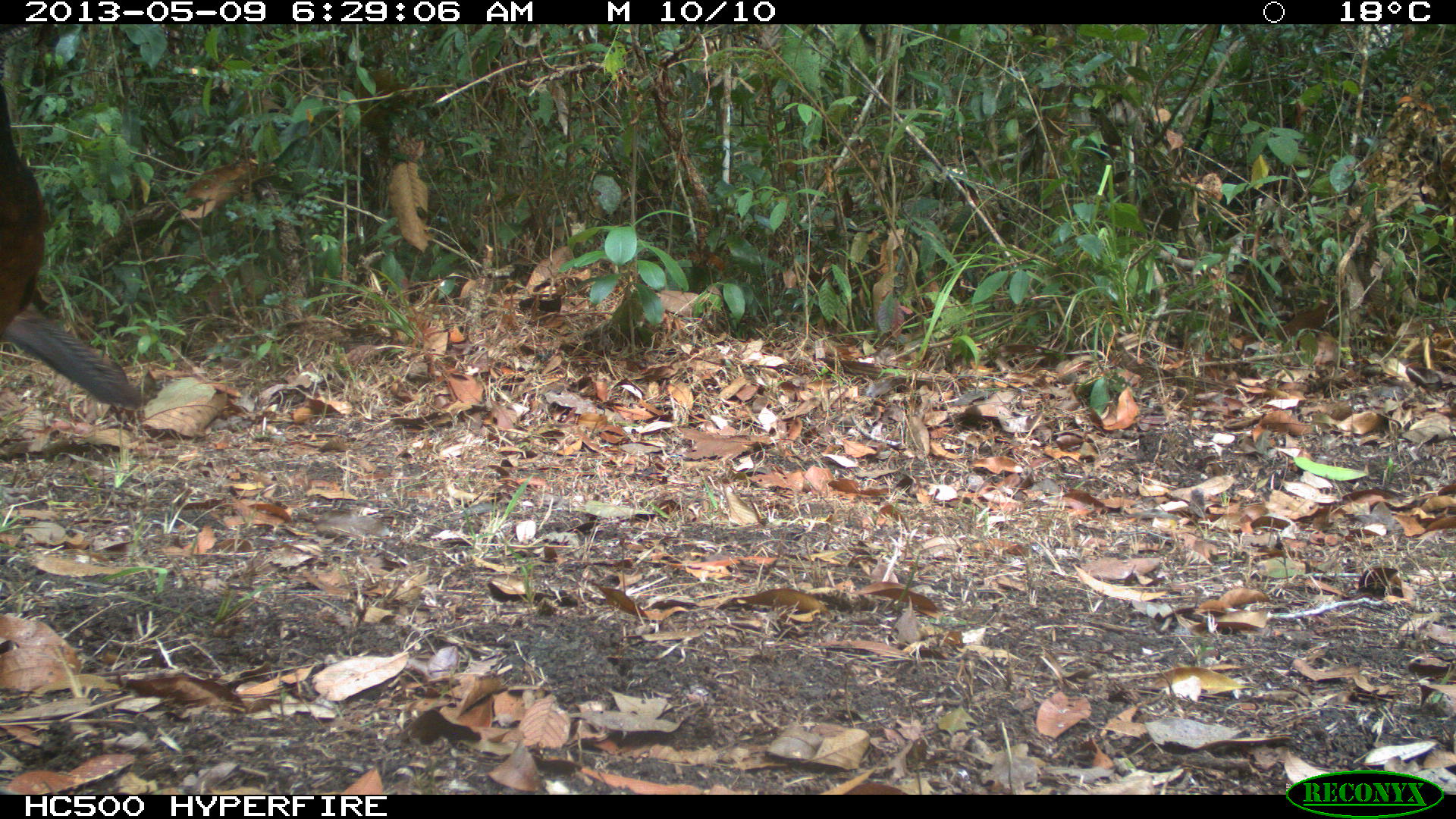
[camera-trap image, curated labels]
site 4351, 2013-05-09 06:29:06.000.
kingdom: Animalia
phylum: Chordata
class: Aves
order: Galliformes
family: Cracidae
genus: Crax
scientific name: Crax rubra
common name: great curassow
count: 2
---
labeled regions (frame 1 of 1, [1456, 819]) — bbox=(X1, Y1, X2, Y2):
crax rubra: bbox=(0, 24, 144, 409)